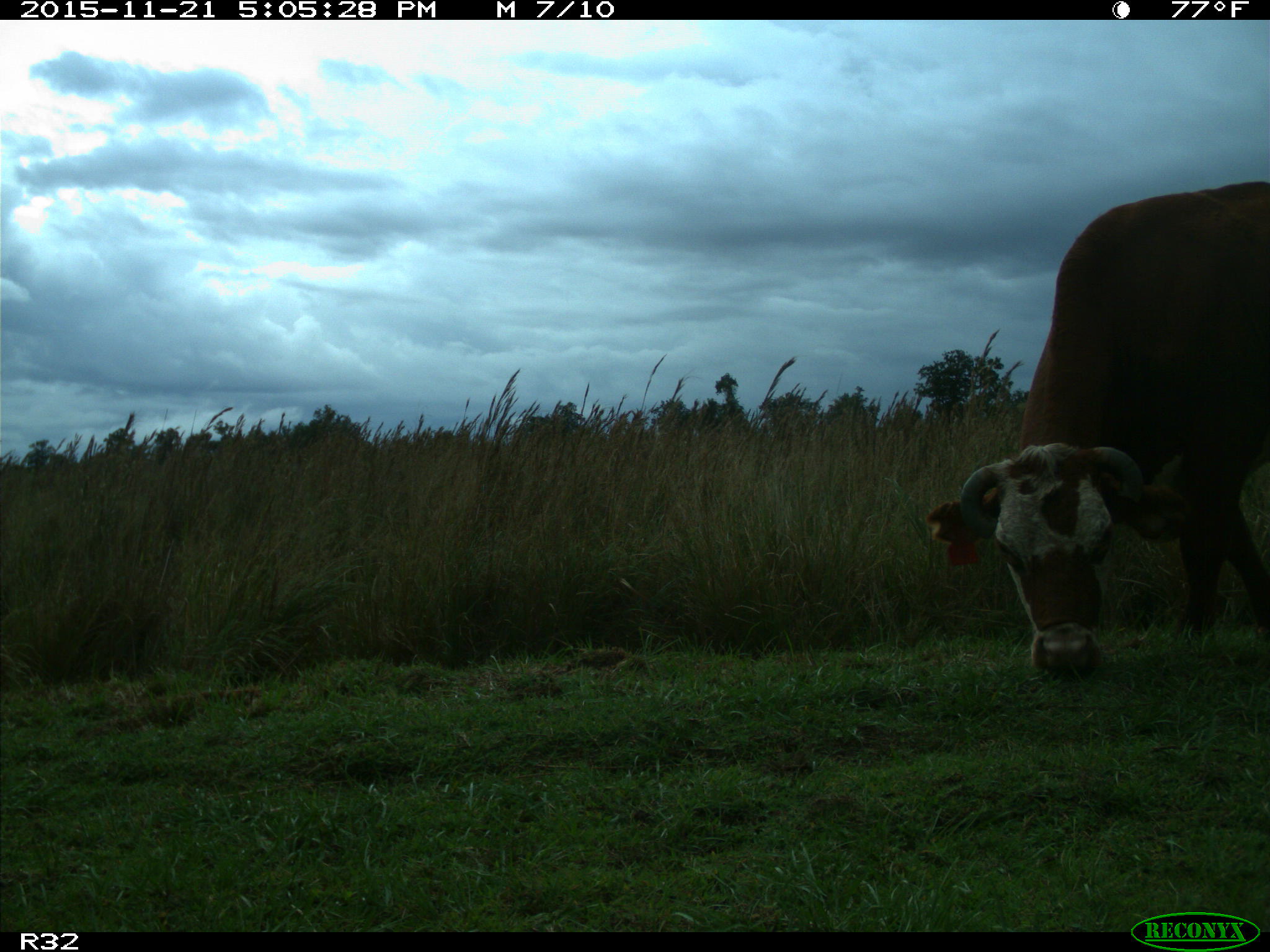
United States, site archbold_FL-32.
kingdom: Animalia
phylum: Chordata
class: Mammalia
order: Artiodactyla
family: Bovidae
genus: Bos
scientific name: Bos taurus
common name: domestic cow